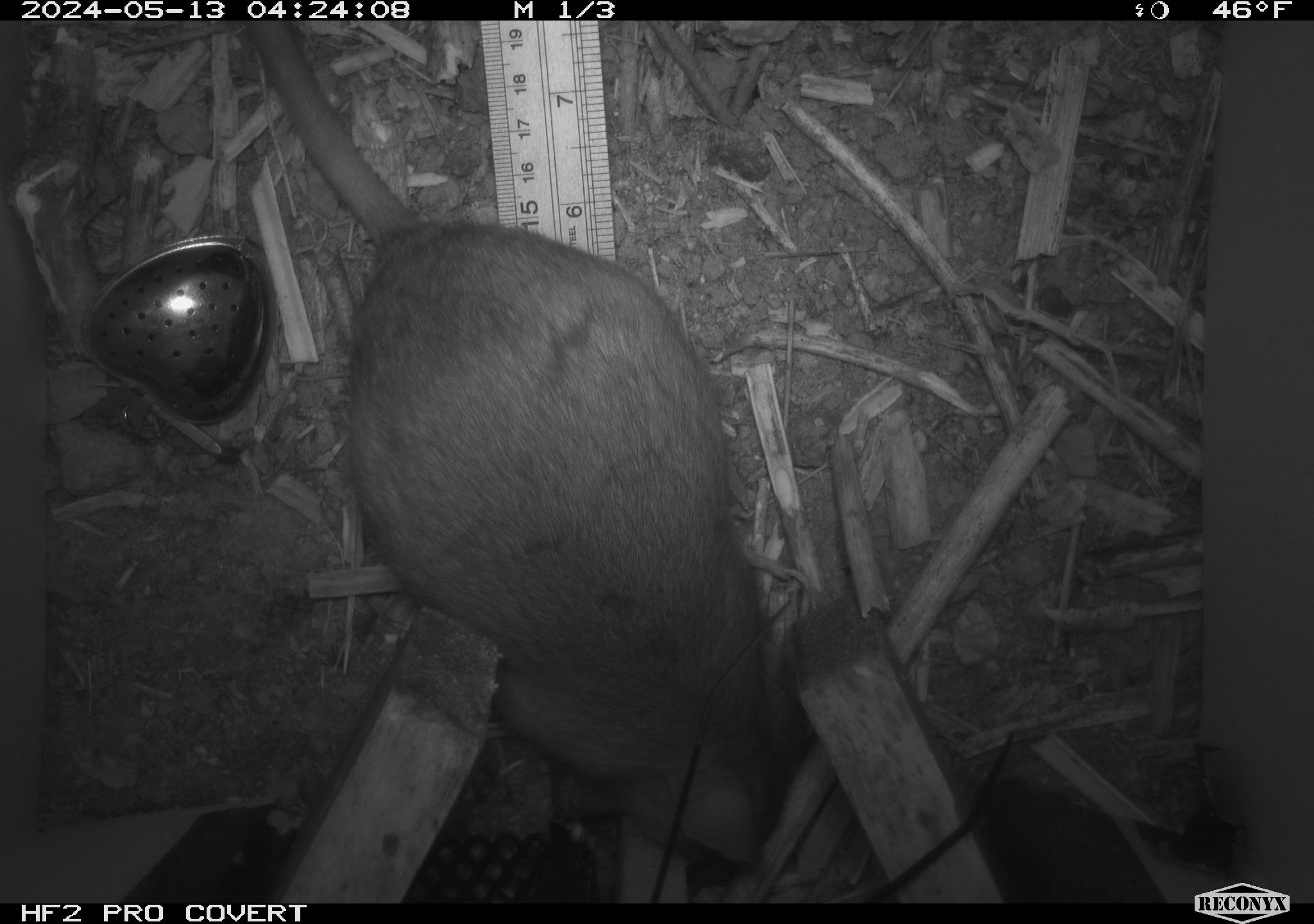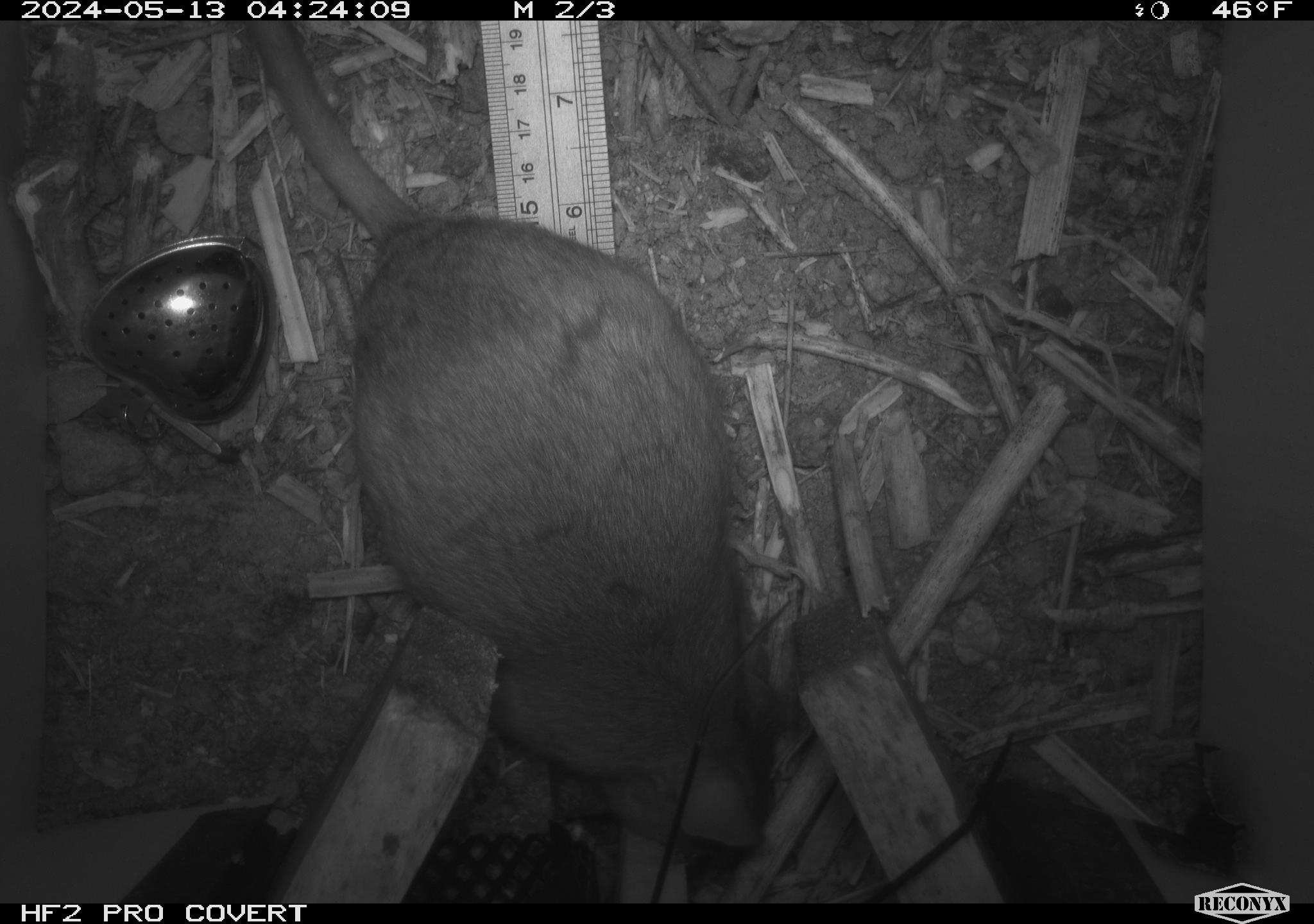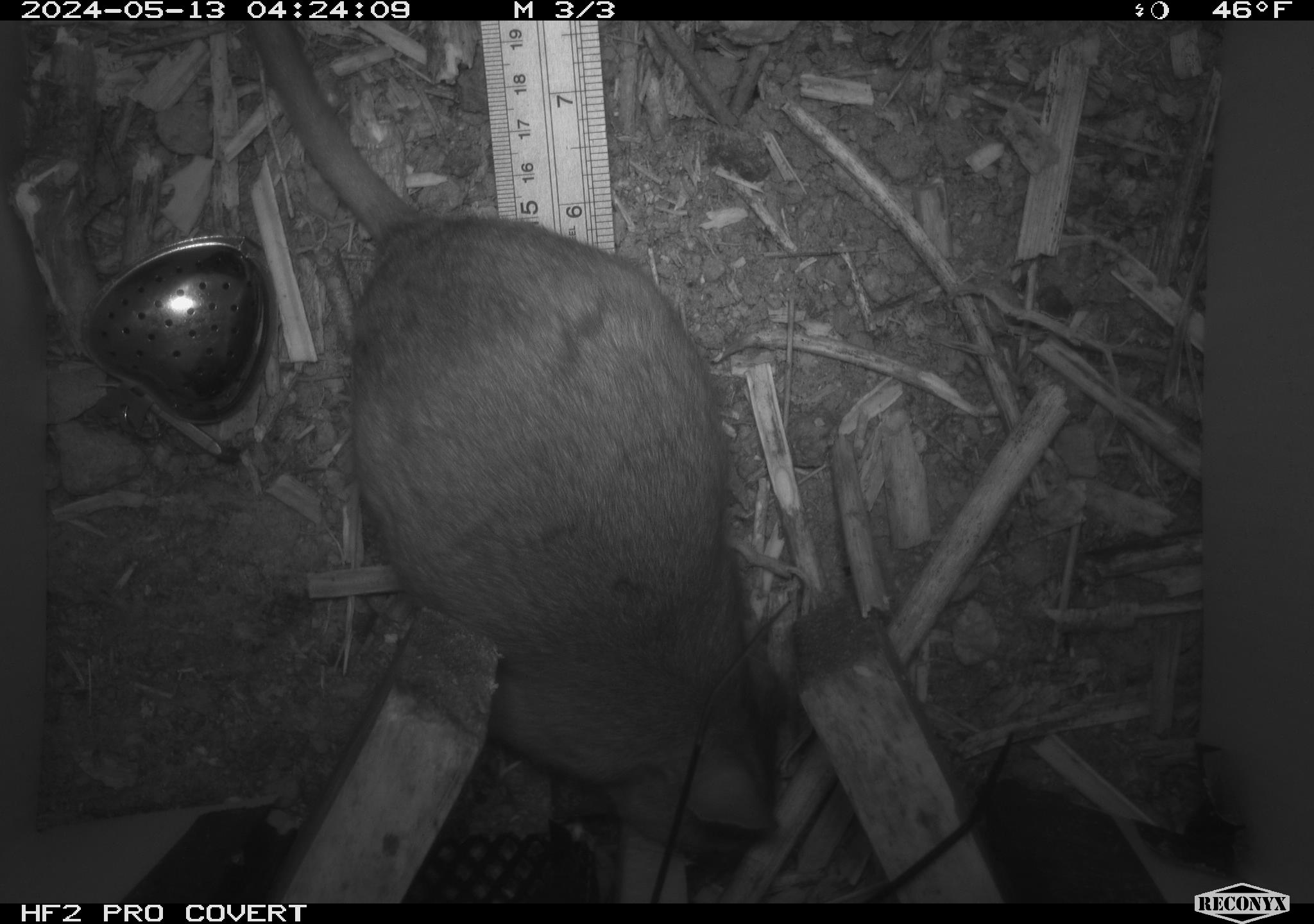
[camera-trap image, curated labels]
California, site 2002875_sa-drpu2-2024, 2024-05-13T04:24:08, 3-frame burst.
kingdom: Animalia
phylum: Chordata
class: Mammalia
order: Rodentia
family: Cricetidae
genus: Neotoma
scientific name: Neotoma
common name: pack rat or woodrat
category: neotoma species